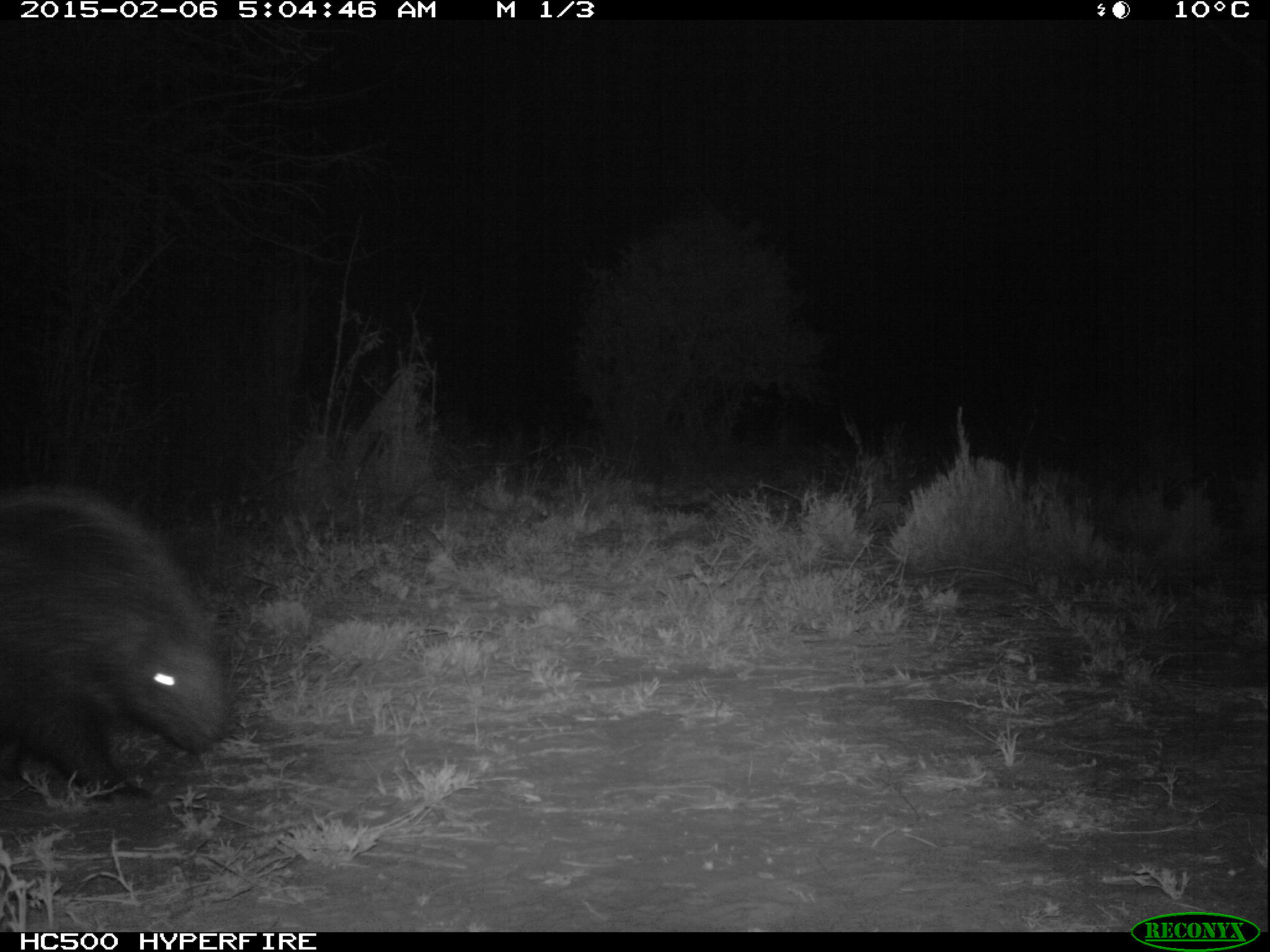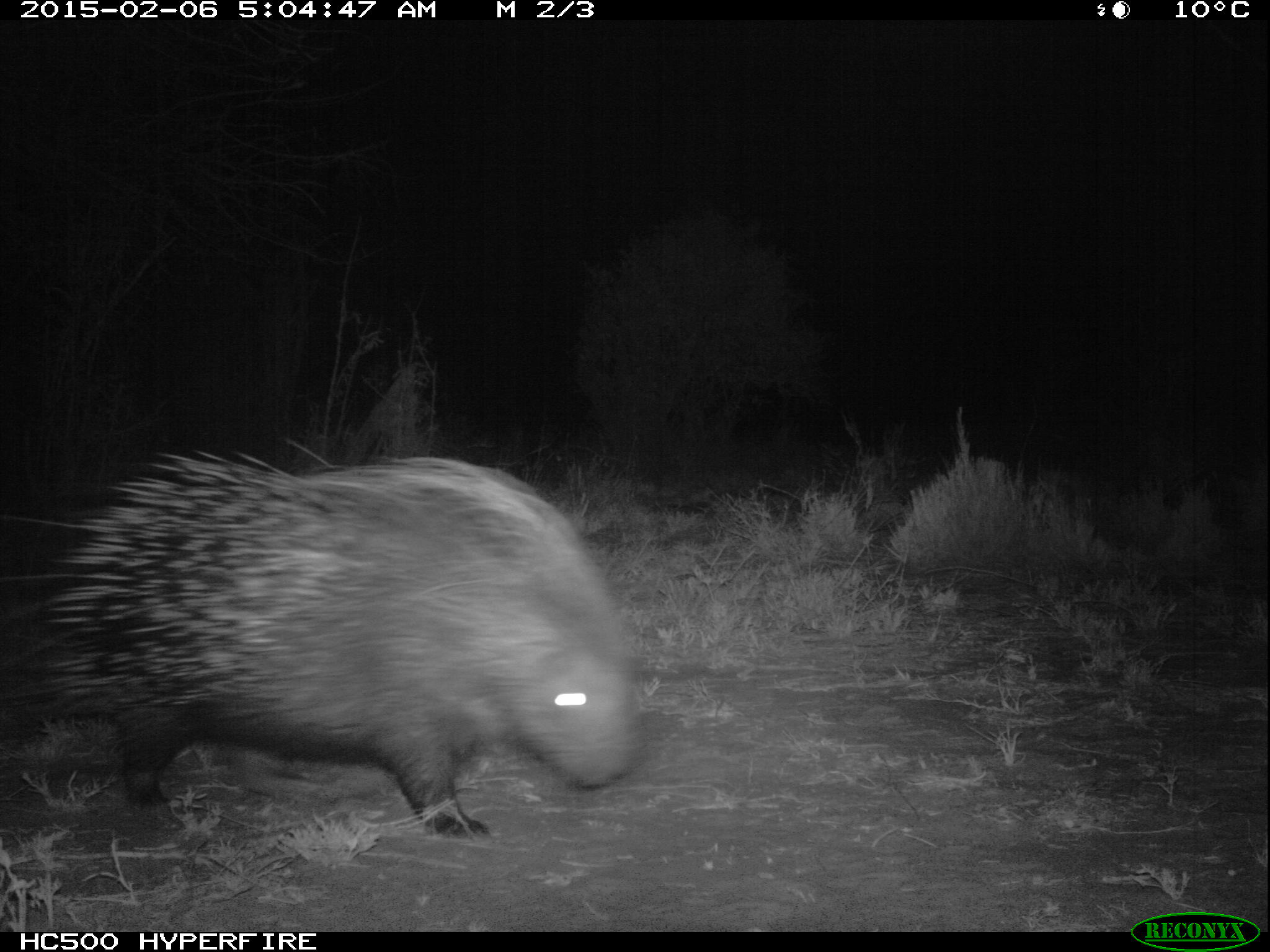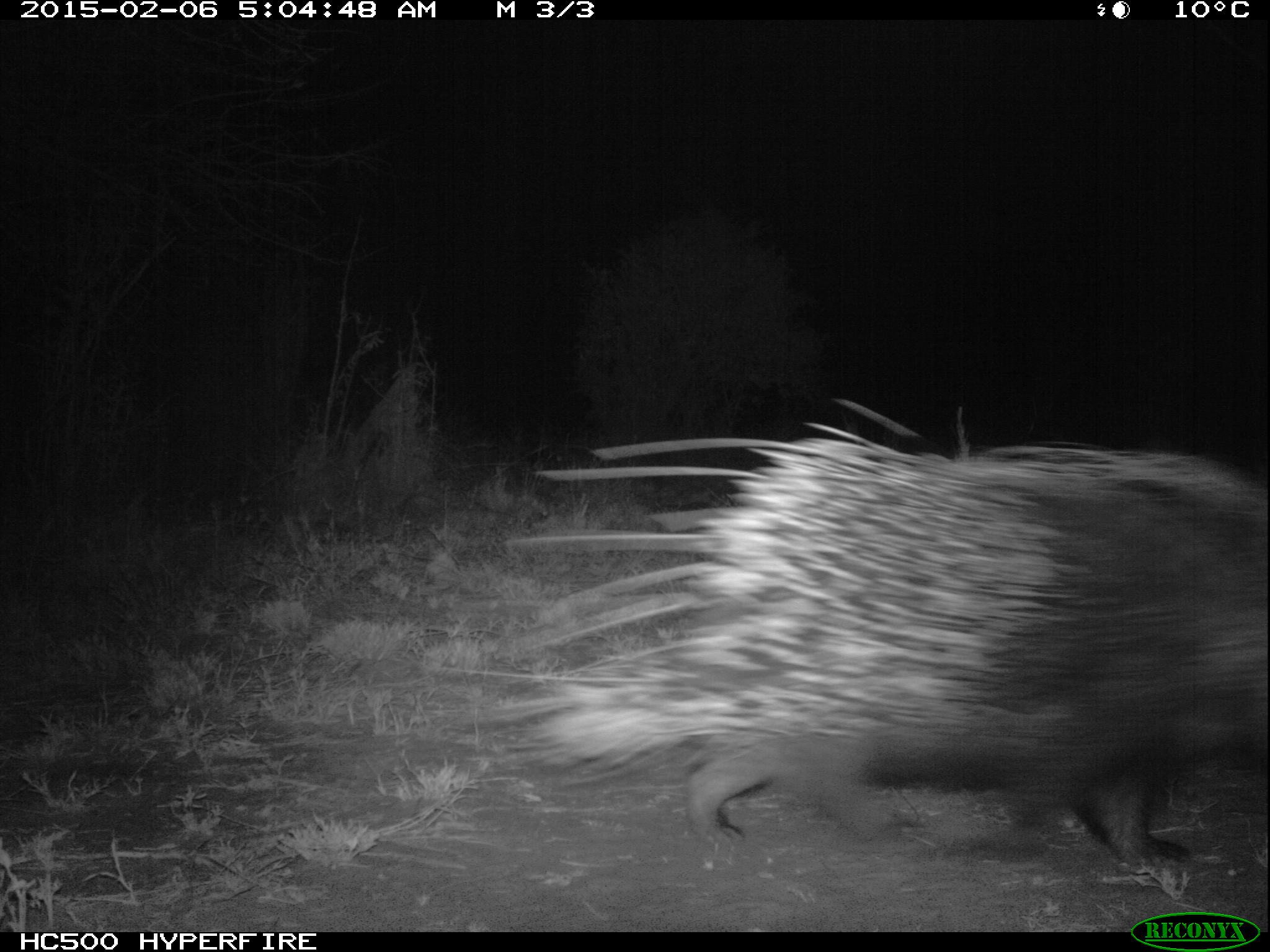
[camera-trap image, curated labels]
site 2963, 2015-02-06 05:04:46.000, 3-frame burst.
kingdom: Animalia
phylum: Chordata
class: Mammalia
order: Rodentia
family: Hystricidae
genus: Hystrix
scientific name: Hystrix cristata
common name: crested porcupine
Hystrix cristata (crested porcupine), count 1.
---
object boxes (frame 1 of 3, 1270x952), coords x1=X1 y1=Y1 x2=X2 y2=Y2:
hystrix cristata: x1=2 y1=486 x2=234 y2=809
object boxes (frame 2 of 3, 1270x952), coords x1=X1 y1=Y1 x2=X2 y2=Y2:
hystrix cristata: x1=2 y1=438 x2=641 y2=848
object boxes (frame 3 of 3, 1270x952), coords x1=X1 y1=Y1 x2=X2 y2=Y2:
hystrix cristata: x1=440 y1=395 x2=1270 y2=867